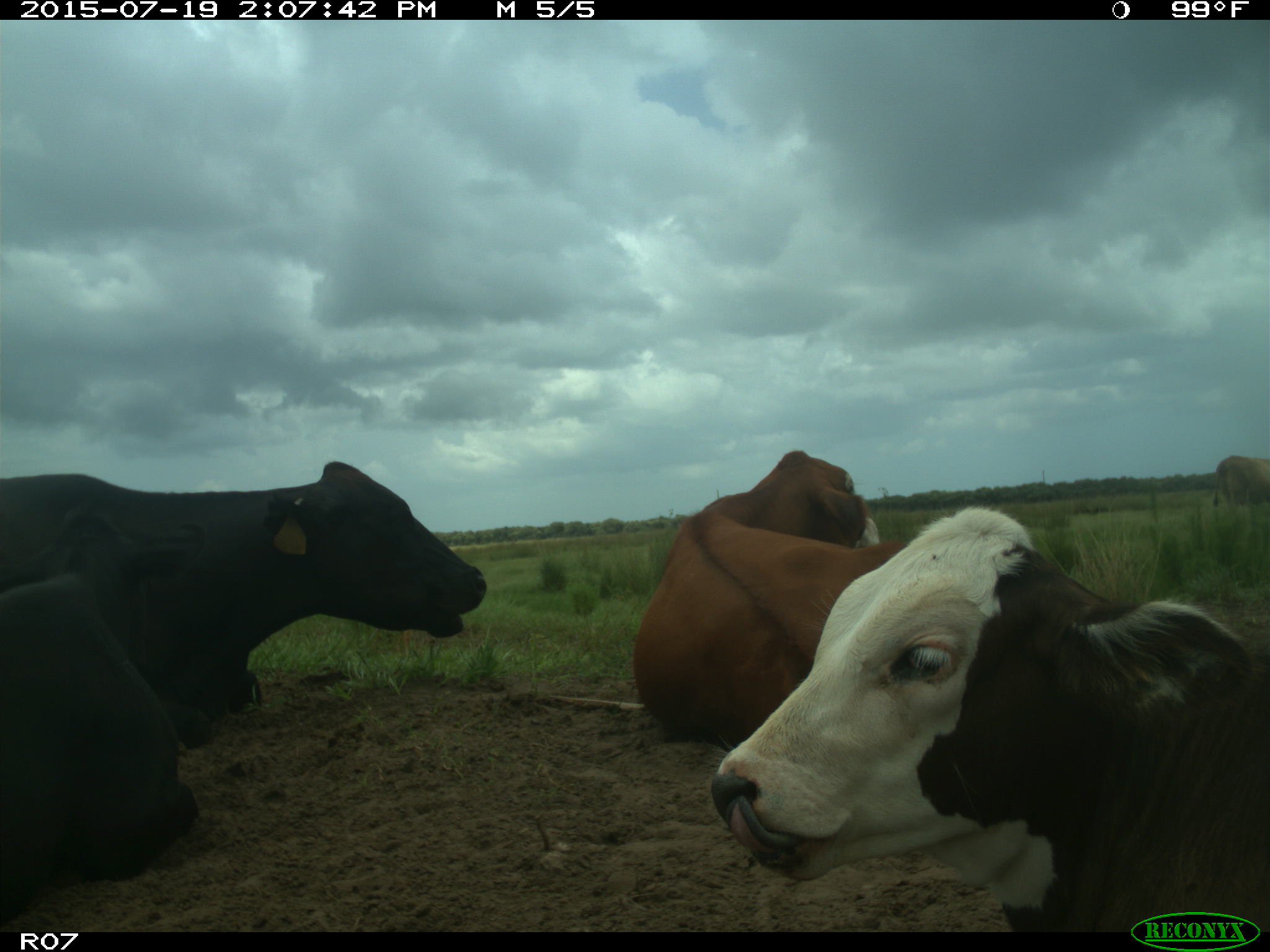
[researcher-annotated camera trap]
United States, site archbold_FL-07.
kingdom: Animalia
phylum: Chordata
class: Mammalia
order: Artiodactyla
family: Bovidae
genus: Bos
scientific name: Bos taurus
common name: domestic cow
Bos taurus (domestic cow).